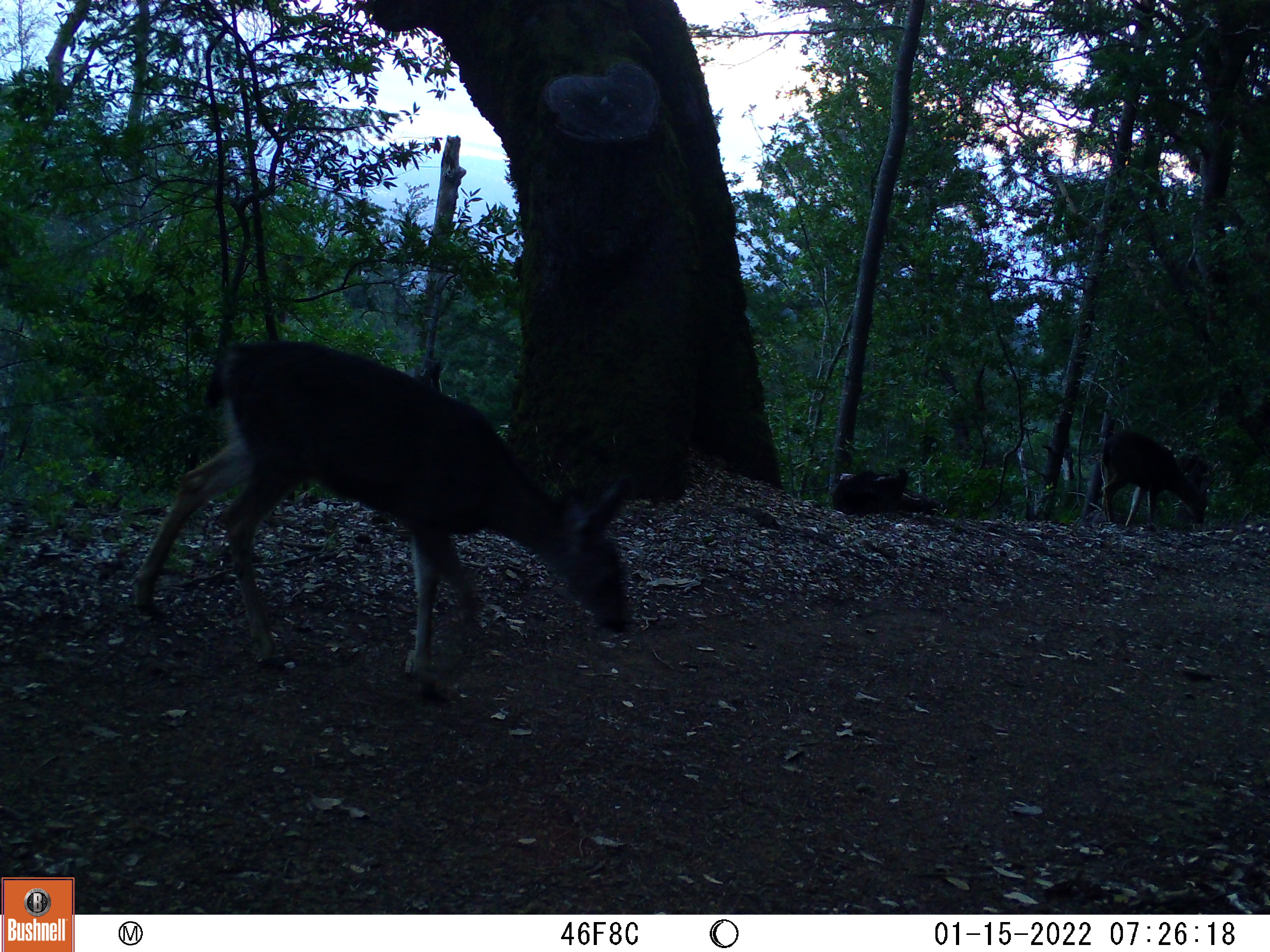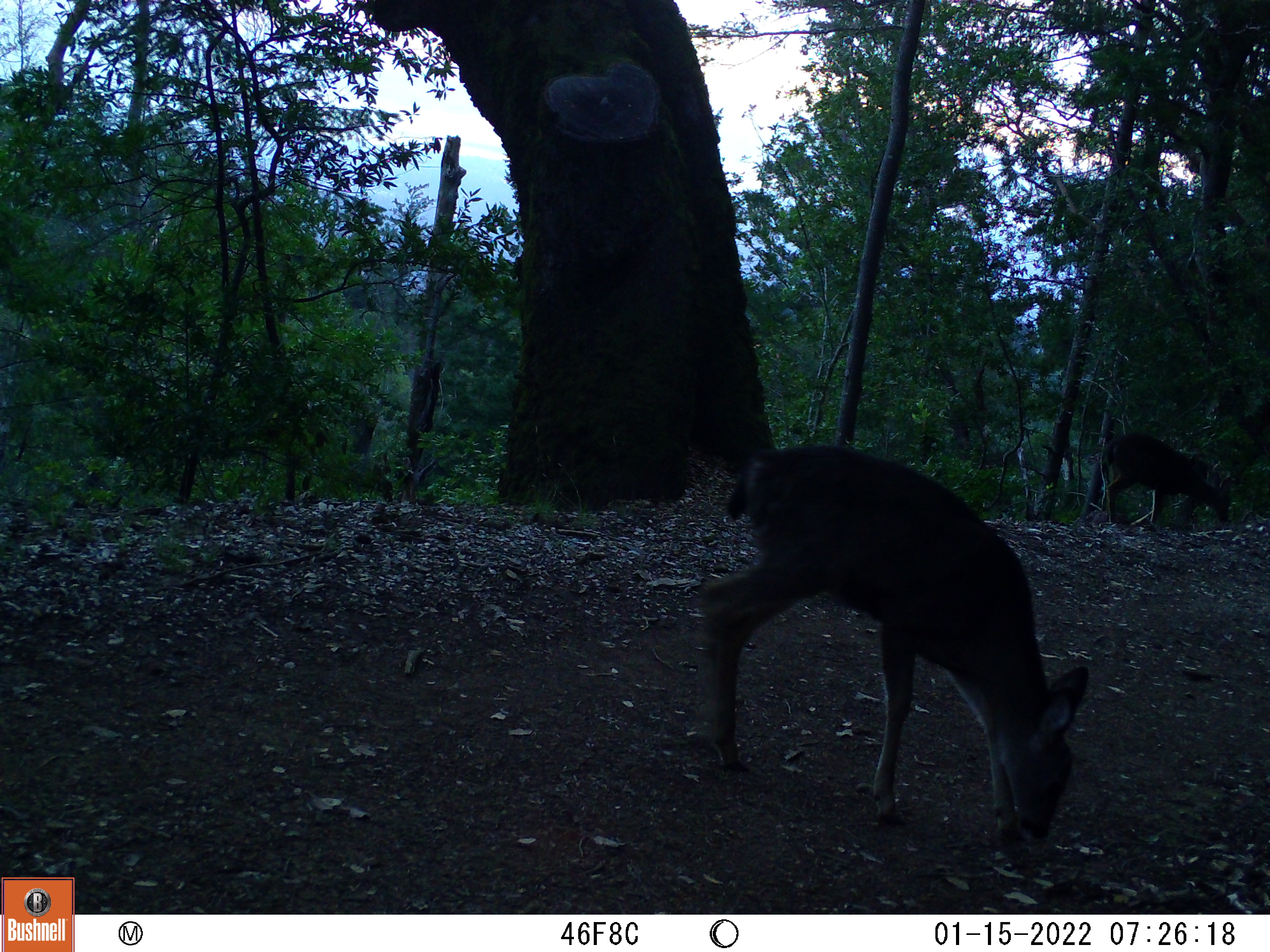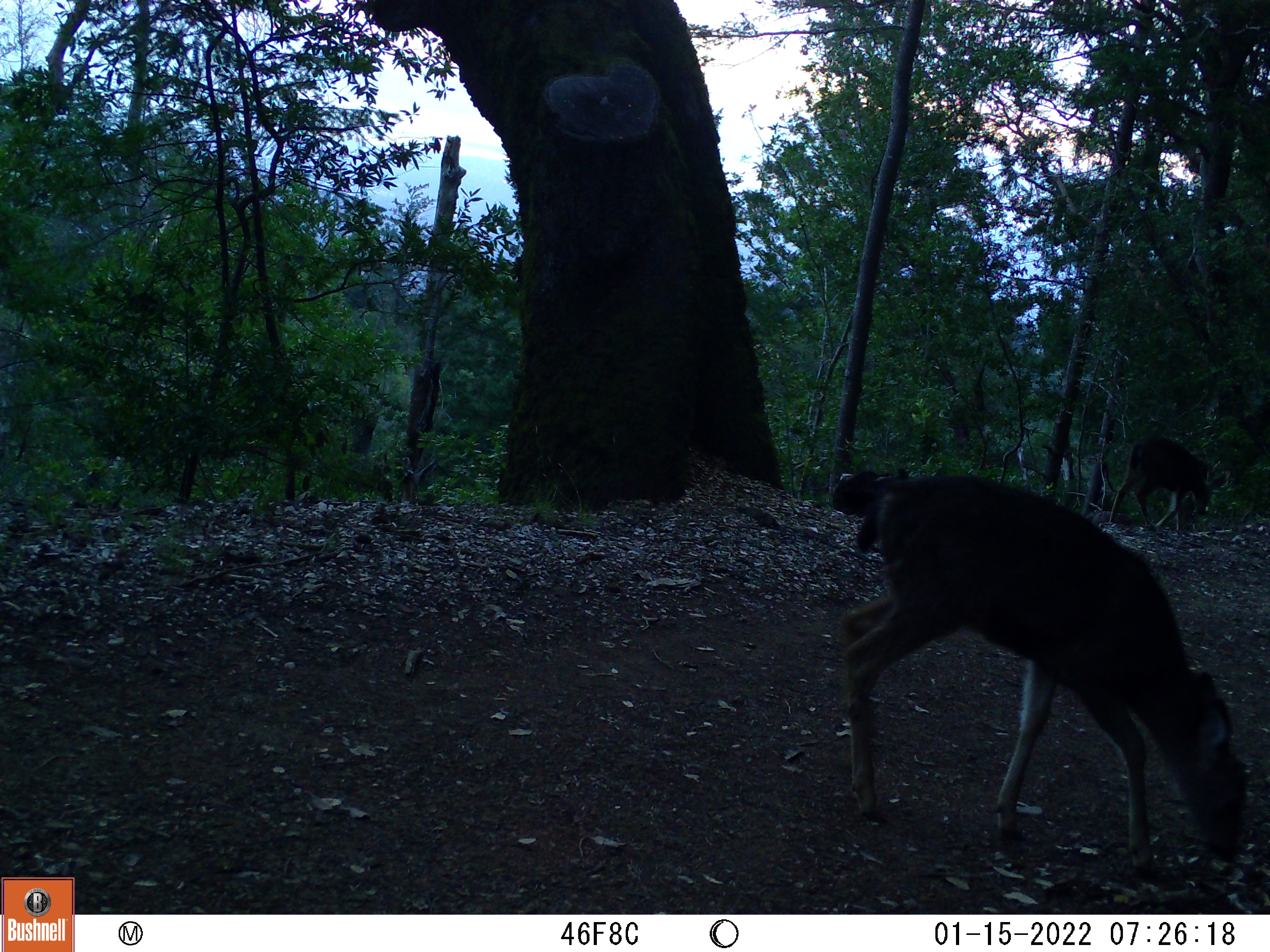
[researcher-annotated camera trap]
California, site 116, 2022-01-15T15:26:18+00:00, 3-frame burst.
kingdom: Animalia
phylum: Chordata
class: Mammalia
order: Artiodactyla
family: Cervidae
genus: Odocoileus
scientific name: Odocoileus hemionus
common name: mule deer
Mule deer (Odocoileus hemionus).